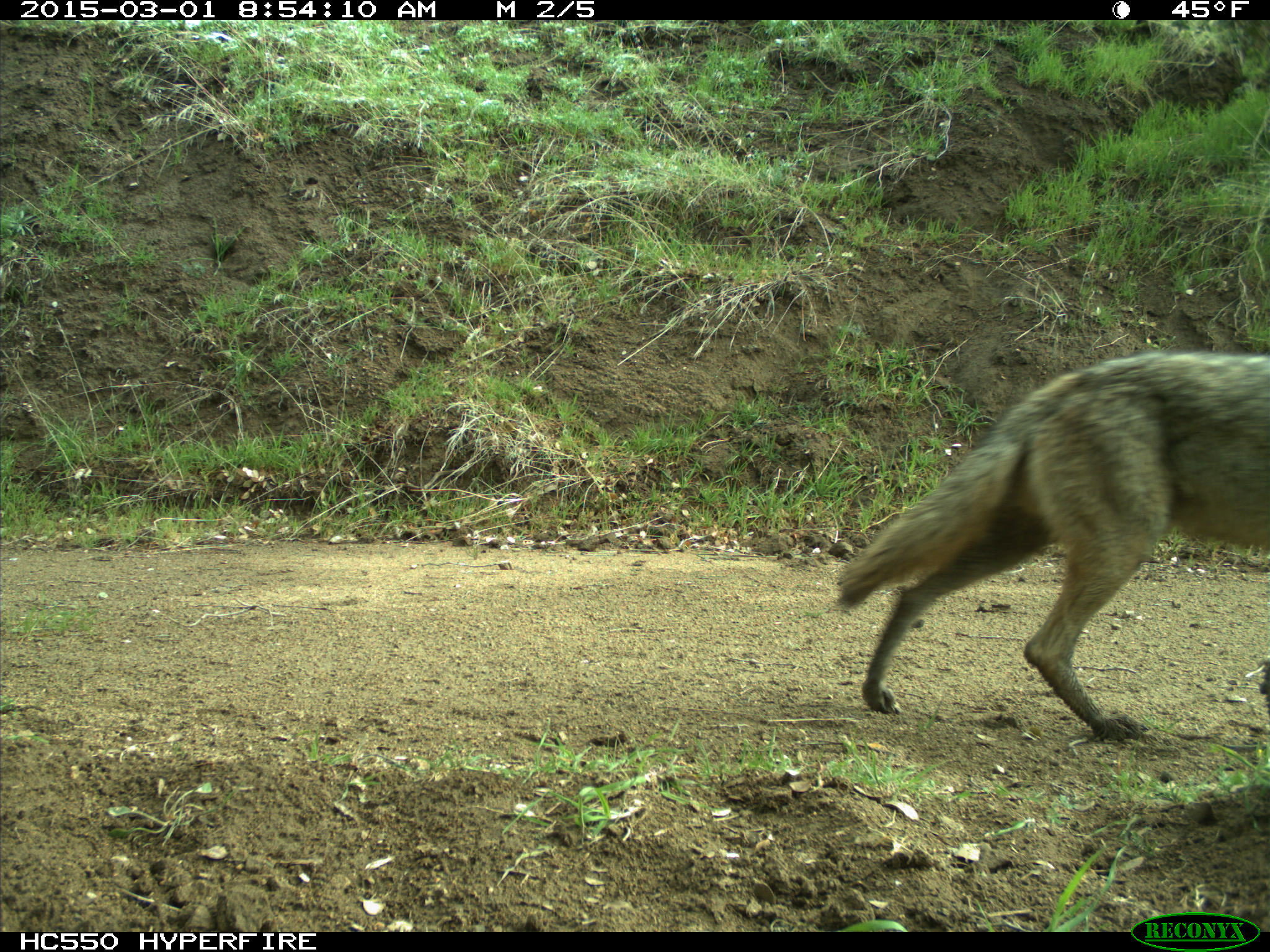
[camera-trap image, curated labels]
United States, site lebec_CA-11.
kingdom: Animalia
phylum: Chordata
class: Mammalia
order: Carnivora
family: Canidae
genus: Canis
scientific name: Canis latrans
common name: coyote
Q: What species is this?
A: Canis latrans (coyote).